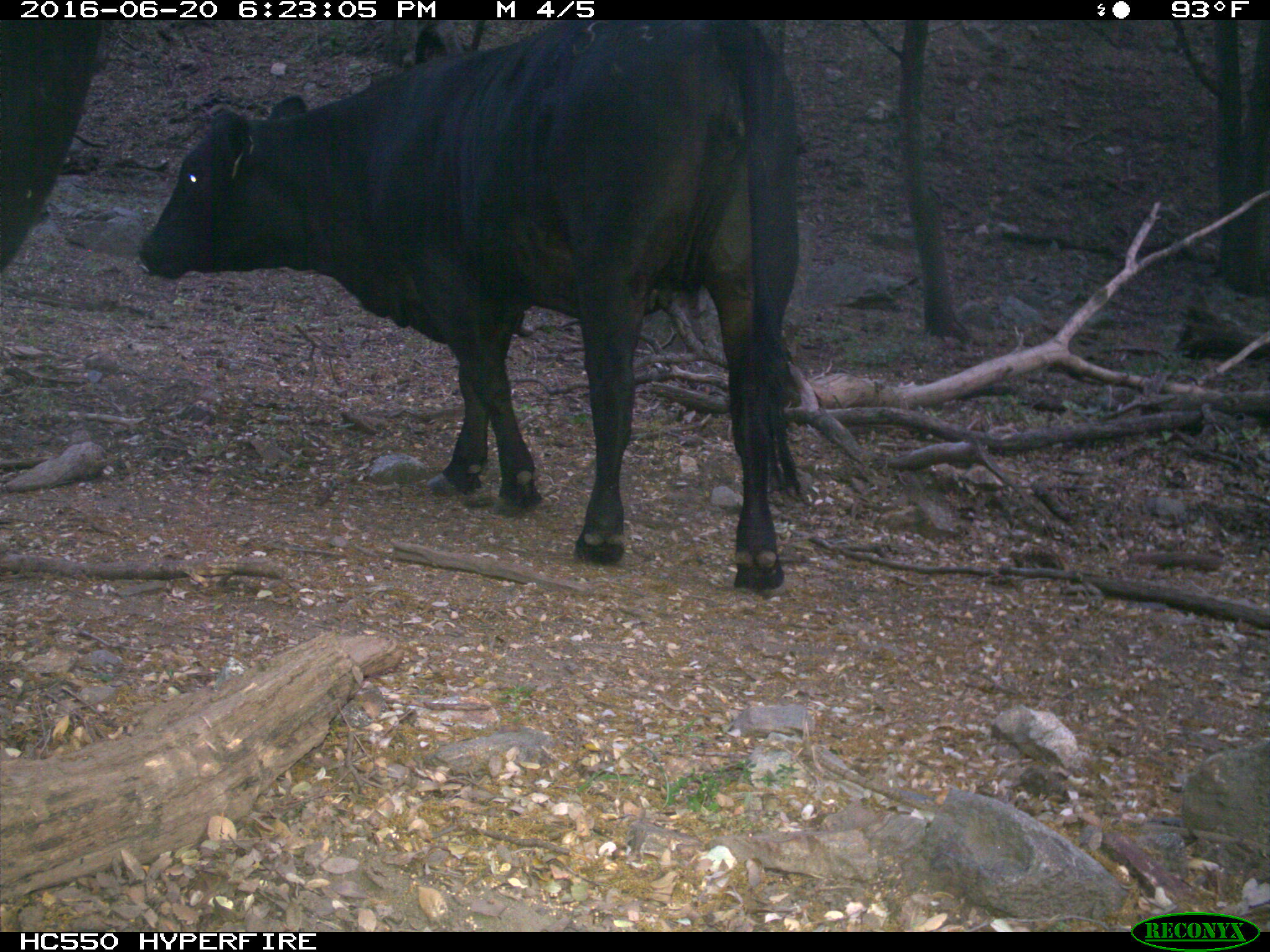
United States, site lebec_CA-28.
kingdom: Animalia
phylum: Chordata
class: Mammalia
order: Artiodactyla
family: Bovidae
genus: Bos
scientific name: Bos taurus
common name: domestic cow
Bos taurus (domestic cow).